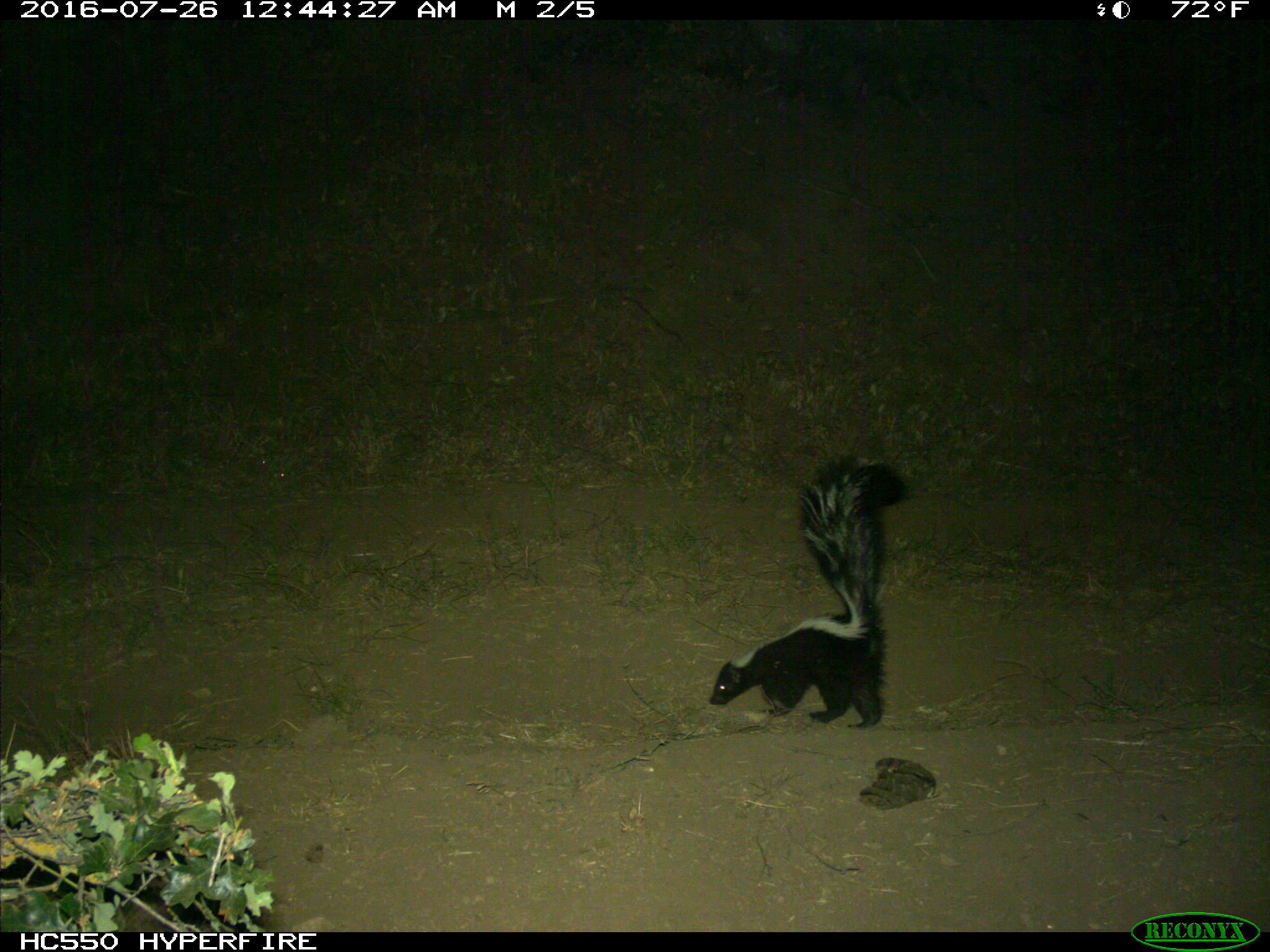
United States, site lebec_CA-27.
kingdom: Animalia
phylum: Chordata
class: Mammalia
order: Carnivora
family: Mephitidae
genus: Mephitis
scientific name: Mephitis mephitis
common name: striped skunk